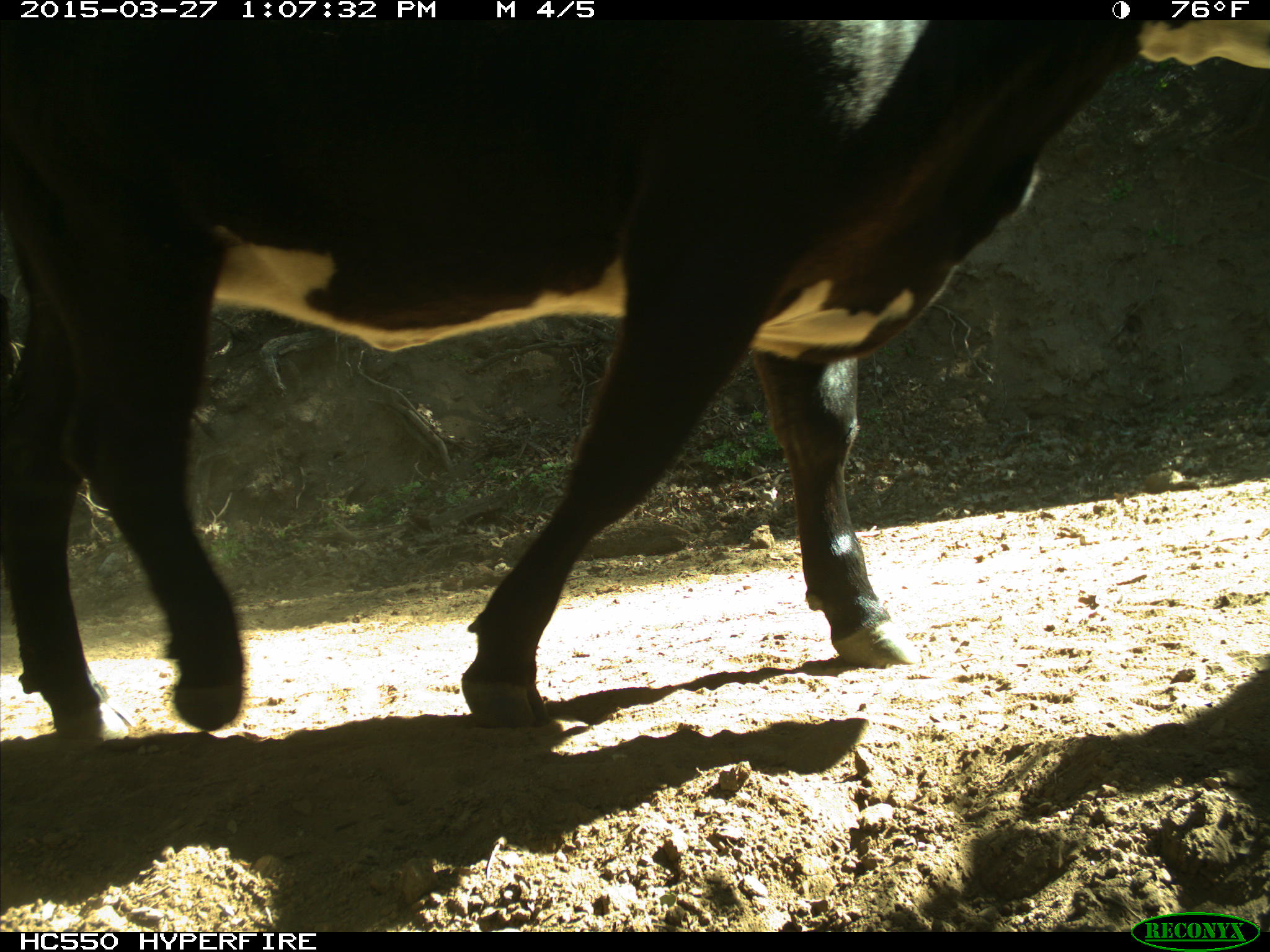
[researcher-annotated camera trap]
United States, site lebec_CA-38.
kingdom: Animalia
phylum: Chordata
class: Mammalia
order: Artiodactyla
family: Bovidae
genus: Bos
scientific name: Bos taurus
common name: domestic cow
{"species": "Bos taurus (domestic cow)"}